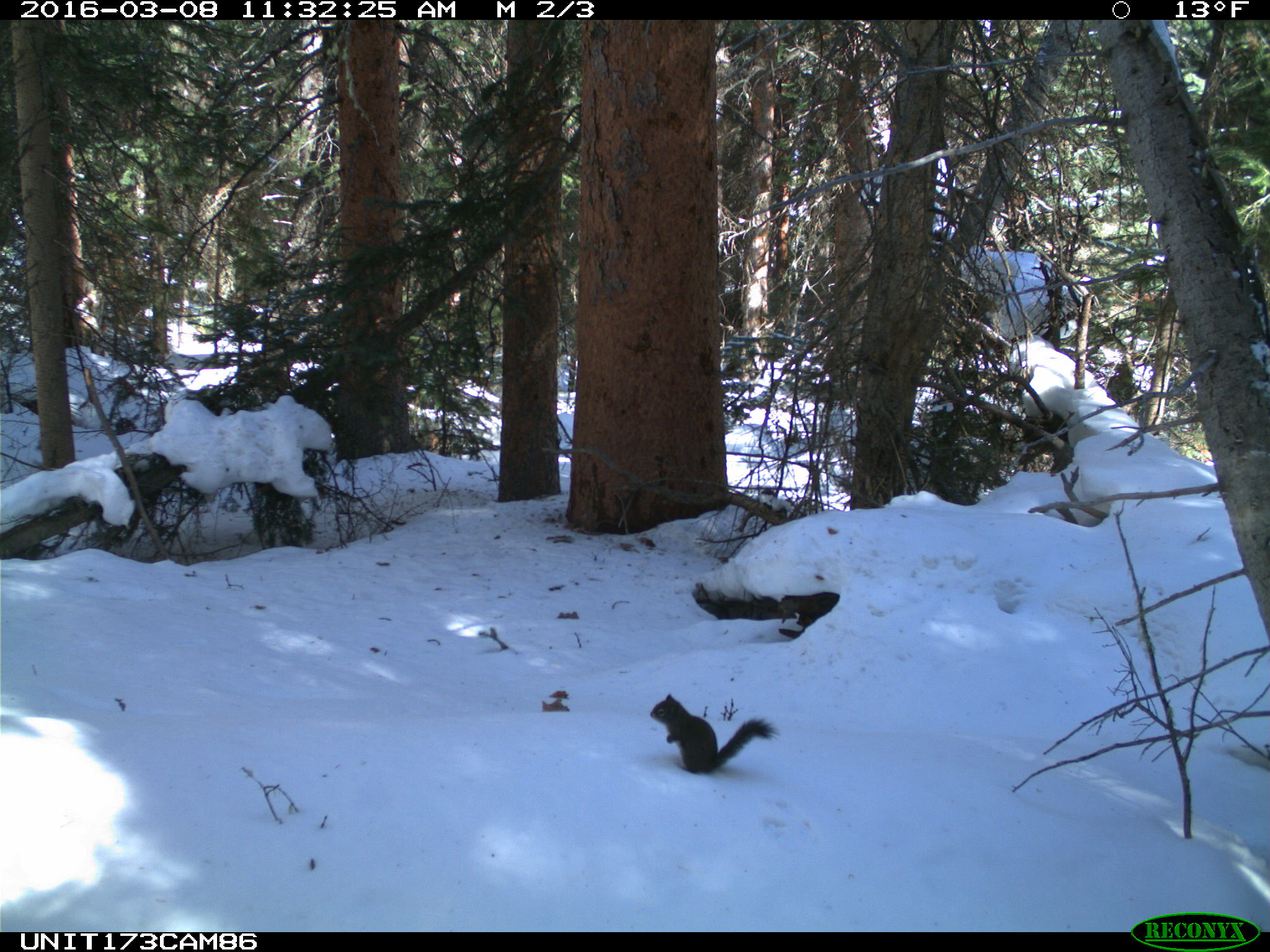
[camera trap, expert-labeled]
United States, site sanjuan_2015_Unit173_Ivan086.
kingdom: Animalia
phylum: Chordata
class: Mammalia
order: Rodentia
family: Sciuridae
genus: Tamiasciurus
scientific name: Tamiasciurus hudsonicus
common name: american red squirrel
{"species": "Tamiasciurus hudsonicus (american red squirrel)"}